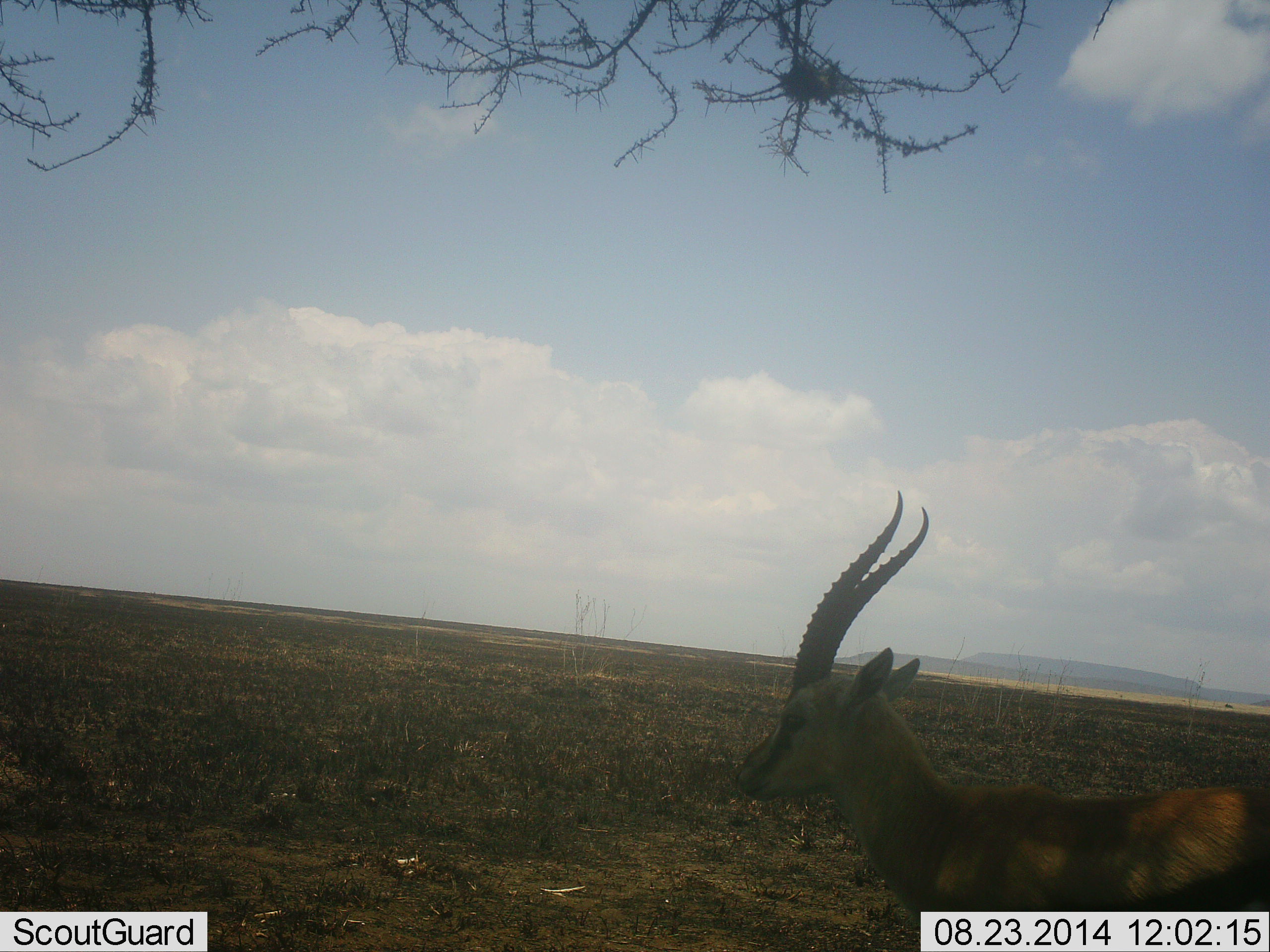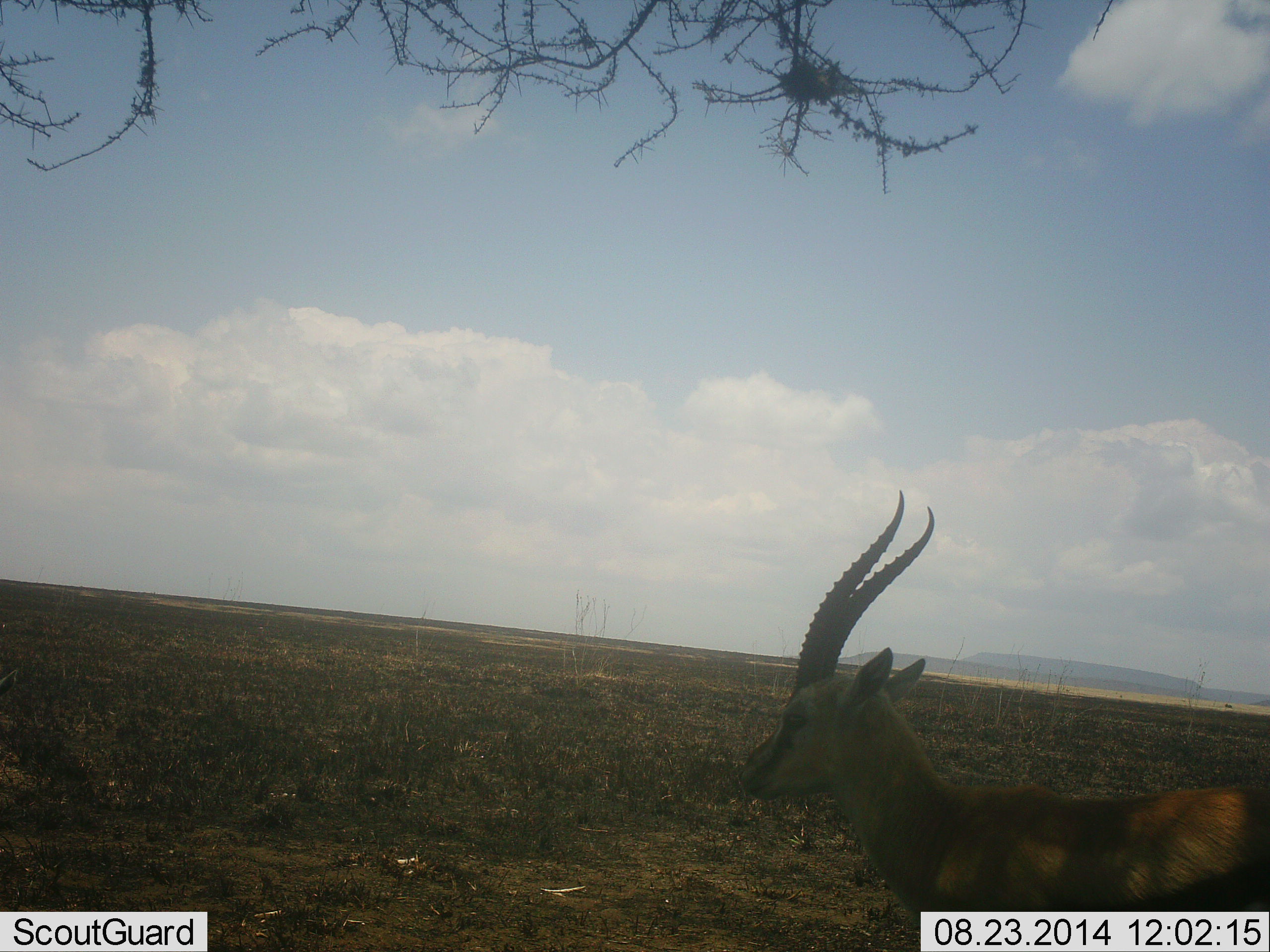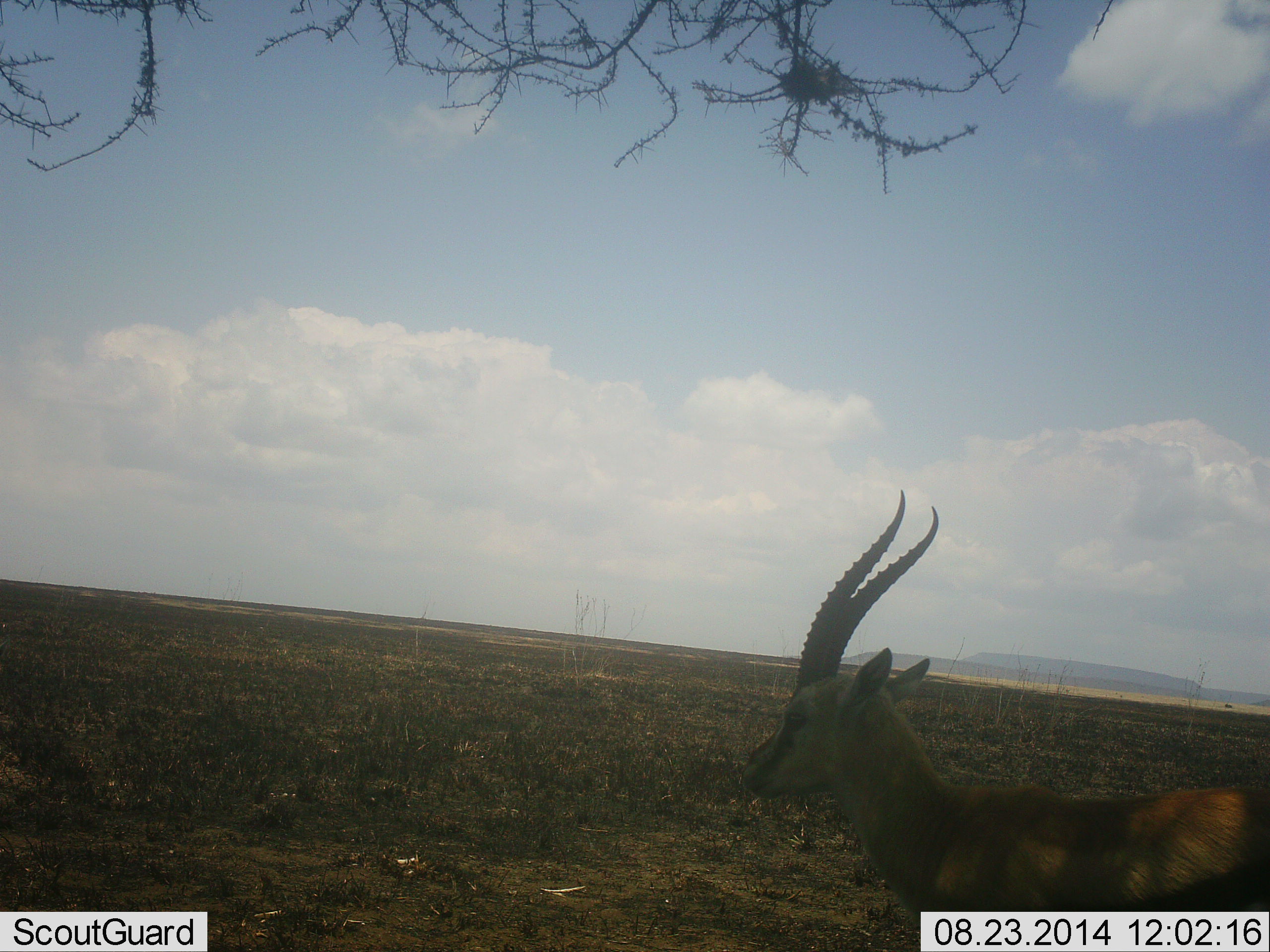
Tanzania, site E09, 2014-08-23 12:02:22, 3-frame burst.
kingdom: Animalia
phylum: Chordata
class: Mammalia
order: Artiodactyla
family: Bovidae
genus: Eudorcas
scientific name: Eudorcas thomsonii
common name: thomson's gazelle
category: gazellethomsons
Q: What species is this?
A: Gazellethomsons (thomson's gazelle) (Eudorcas thomsonii).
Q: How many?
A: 1.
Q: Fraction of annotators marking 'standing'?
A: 100%.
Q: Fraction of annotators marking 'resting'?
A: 0%.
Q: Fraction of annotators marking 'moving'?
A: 0%.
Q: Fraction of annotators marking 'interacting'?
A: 0%.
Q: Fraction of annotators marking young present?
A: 0%.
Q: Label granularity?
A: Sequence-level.